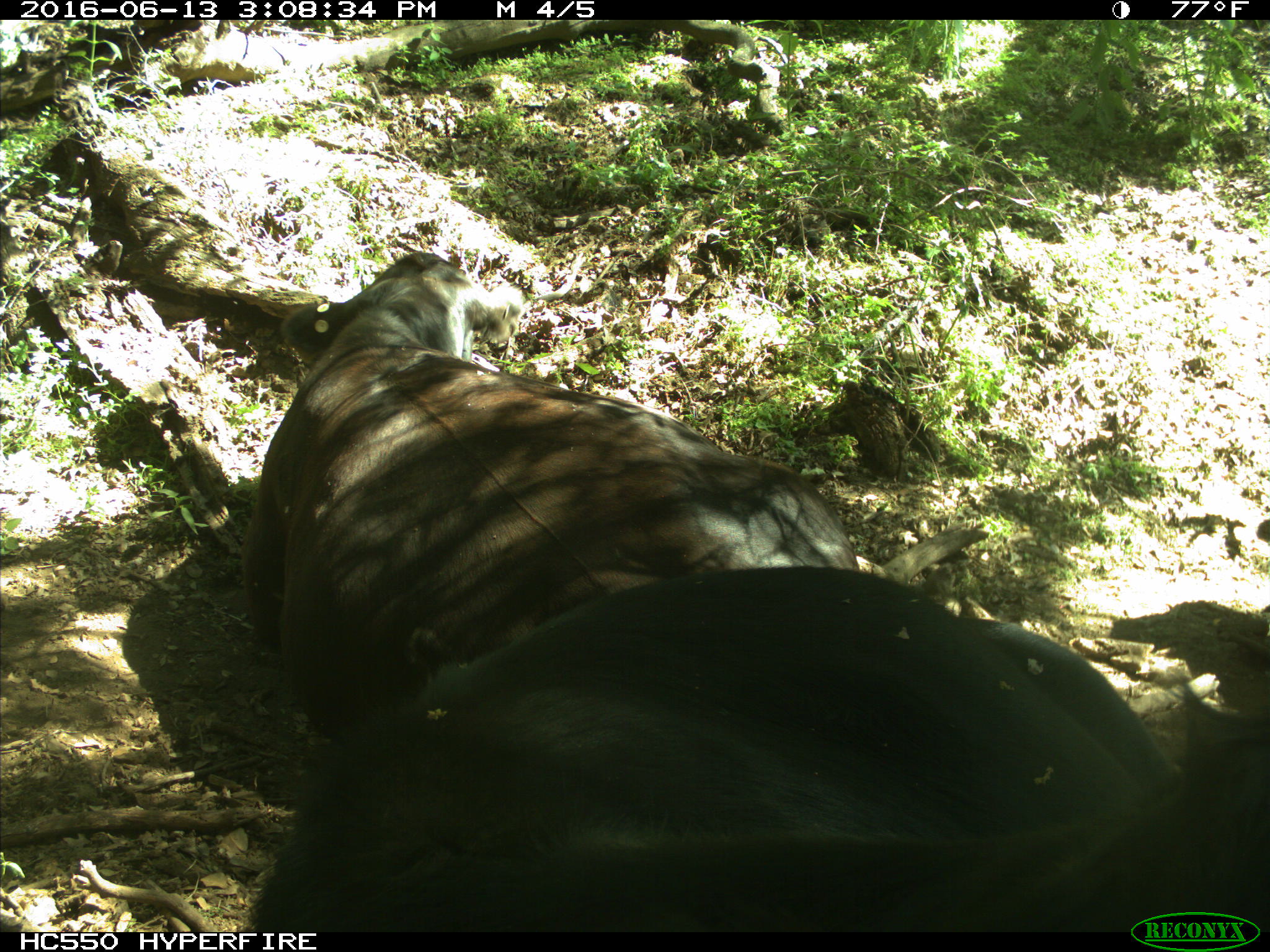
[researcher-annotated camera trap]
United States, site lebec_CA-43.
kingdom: Animalia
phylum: Chordata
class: Mammalia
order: Artiodactyla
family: Bovidae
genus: Bos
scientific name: Bos taurus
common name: domestic cow